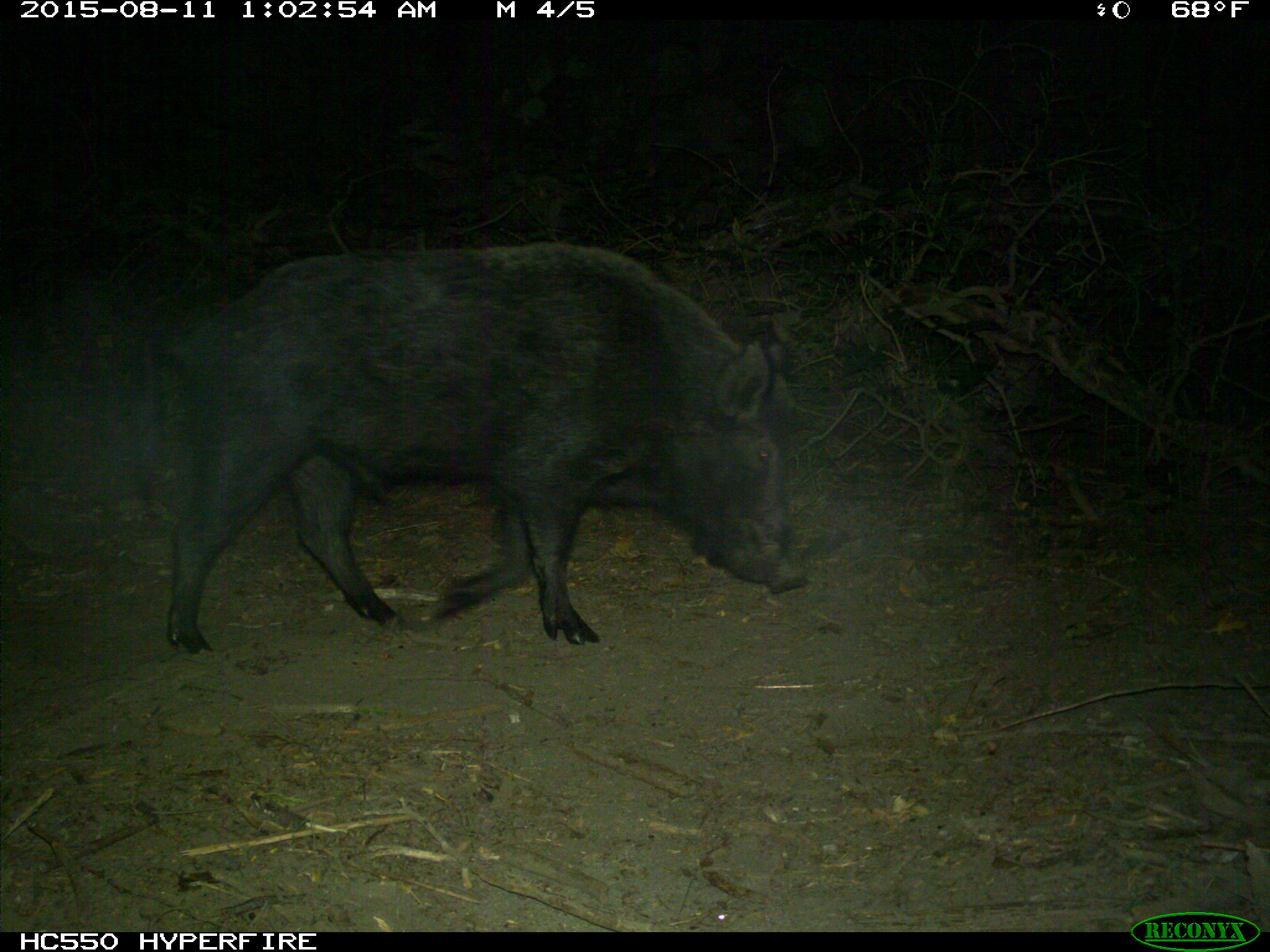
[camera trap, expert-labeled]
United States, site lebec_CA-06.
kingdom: Animalia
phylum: Chordata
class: Mammalia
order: Artiodactyla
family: Suidae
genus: Sus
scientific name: Sus scrofa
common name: wild boar